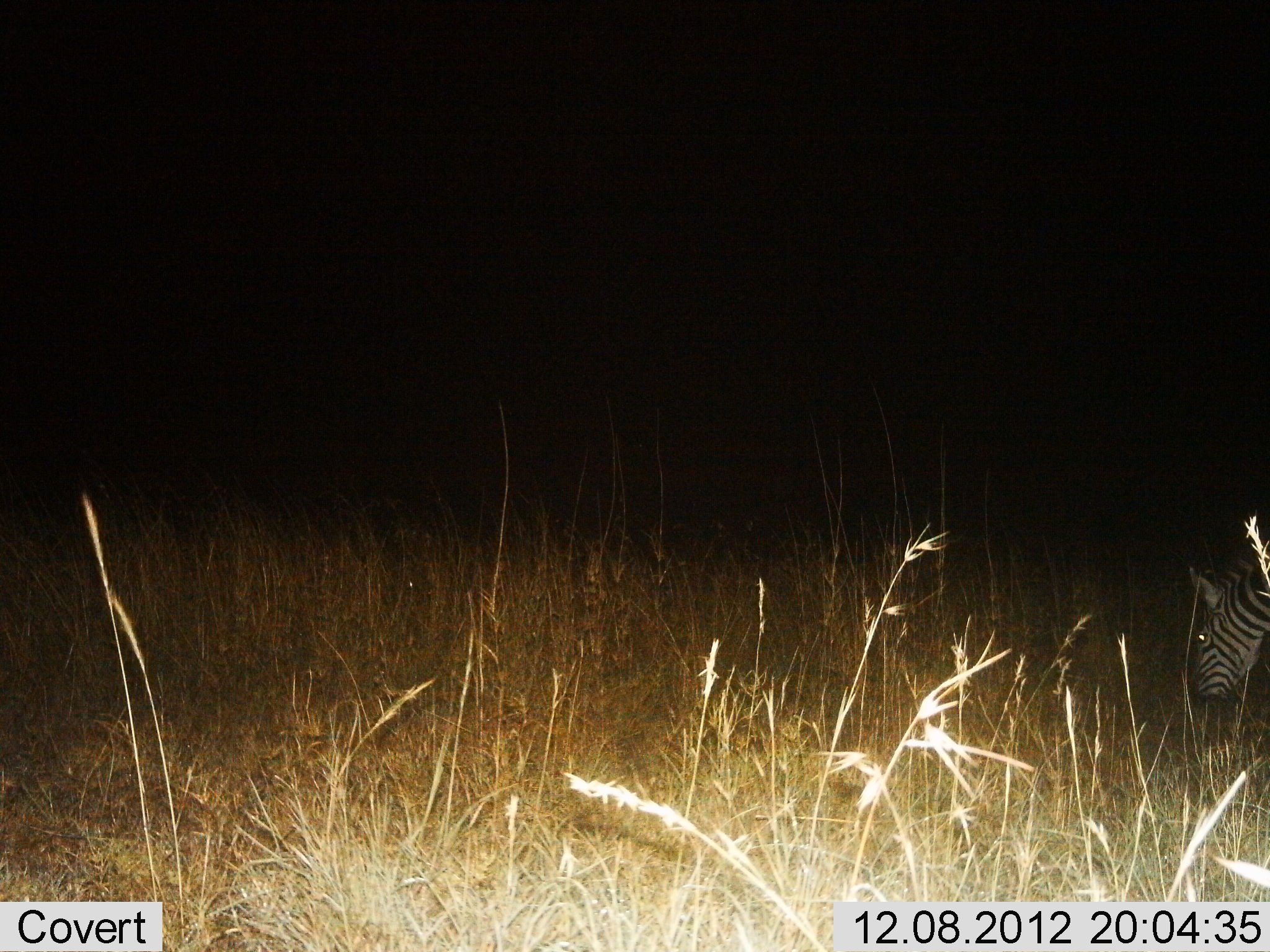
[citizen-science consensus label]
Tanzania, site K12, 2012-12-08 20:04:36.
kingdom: Animalia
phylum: Chordata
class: Mammalia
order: Perissodactyla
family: Equidae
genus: Equus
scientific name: Equus quagga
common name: plains zebra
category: zebra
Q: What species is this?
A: Zebra (plains zebra) (Equus quagga).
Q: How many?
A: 1.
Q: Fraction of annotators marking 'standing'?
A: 10%.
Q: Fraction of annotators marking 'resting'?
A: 0%.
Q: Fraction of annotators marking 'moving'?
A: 0%.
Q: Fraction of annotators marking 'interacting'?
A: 0%.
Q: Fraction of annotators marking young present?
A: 0%.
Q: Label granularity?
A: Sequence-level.